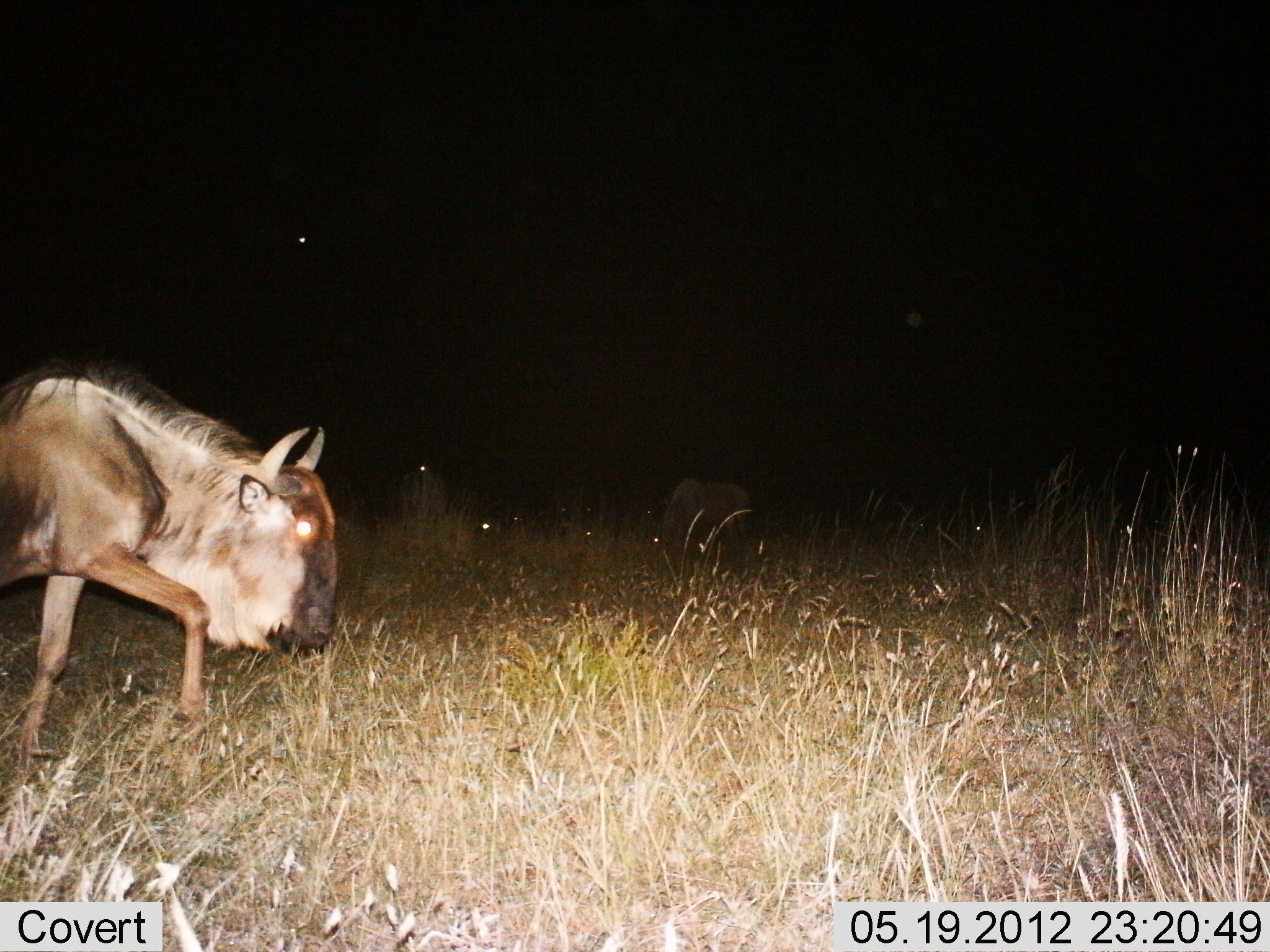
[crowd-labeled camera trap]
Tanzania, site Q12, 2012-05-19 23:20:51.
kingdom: Animalia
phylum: Chordata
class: Mammalia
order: Artiodactyla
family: Bovidae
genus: Connochaetes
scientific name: Connochaetes taurinus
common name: blue wildebeest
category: wildebeest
Wildebeest (blue wildebeest) (Connochaetes taurinus), count 2. Behavior (volunteer vote fractions): standing 36%, resting 9%, moving 82%, interacting 0%. Young present (vote fraction): 0%. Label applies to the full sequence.